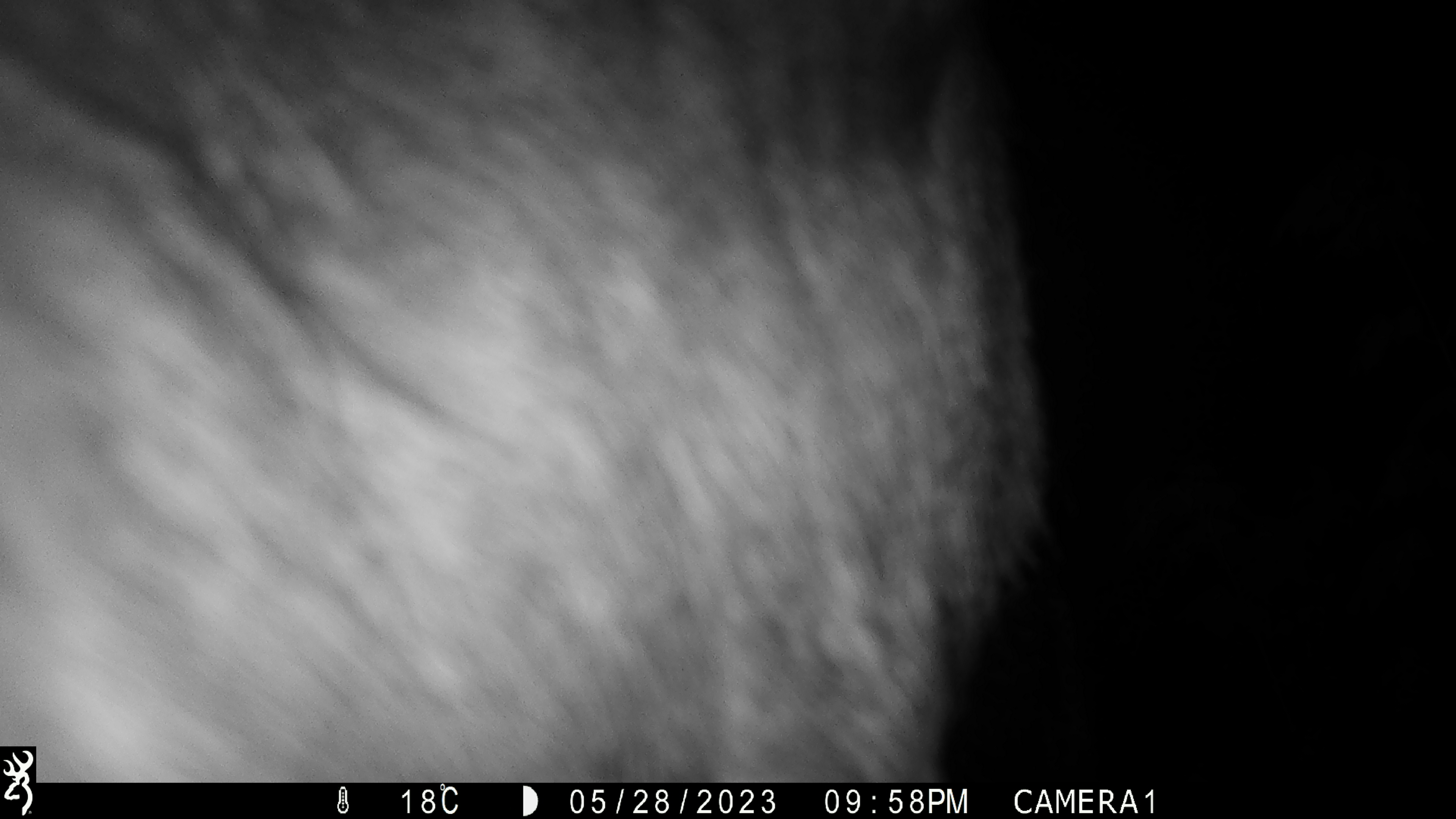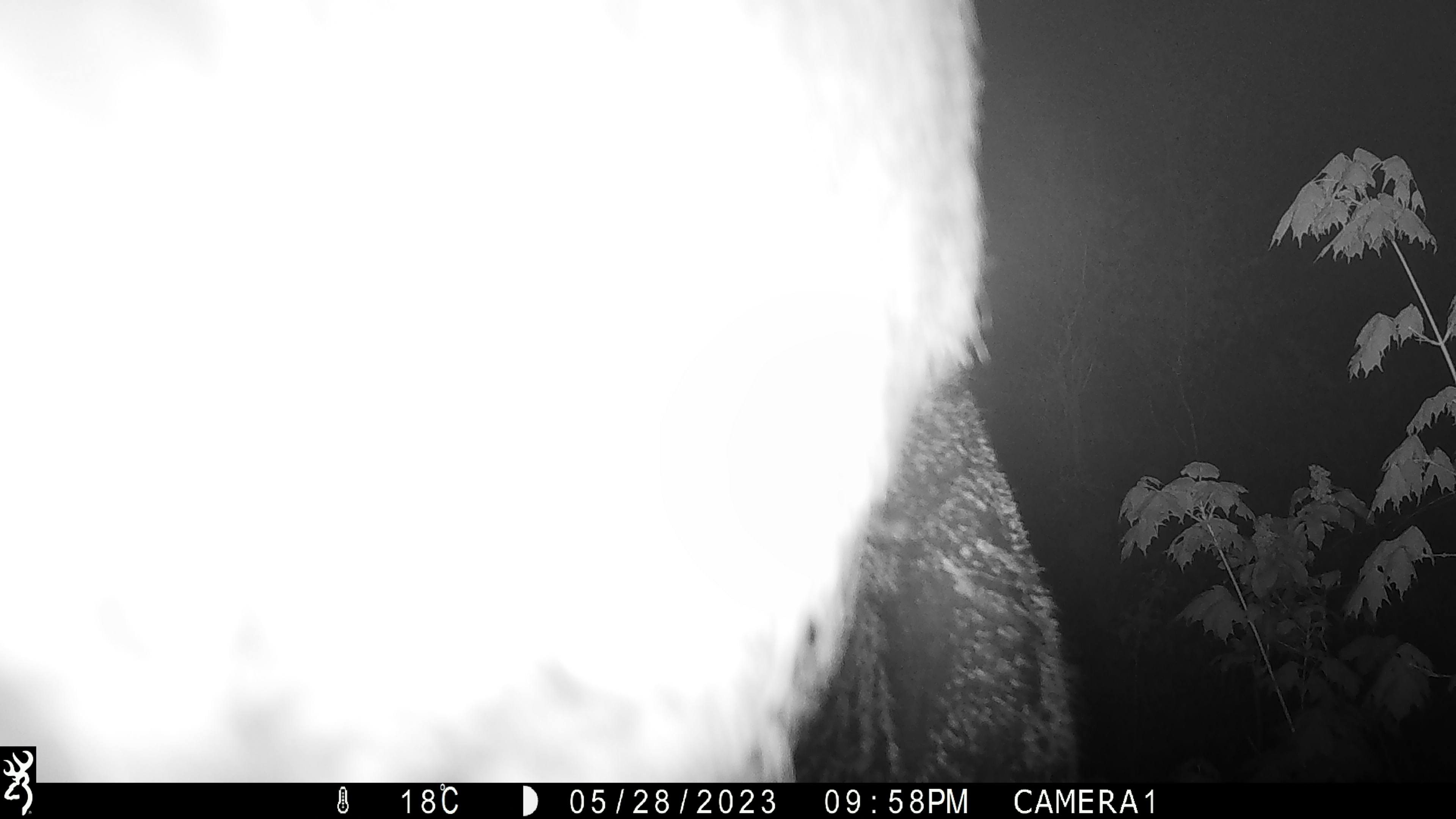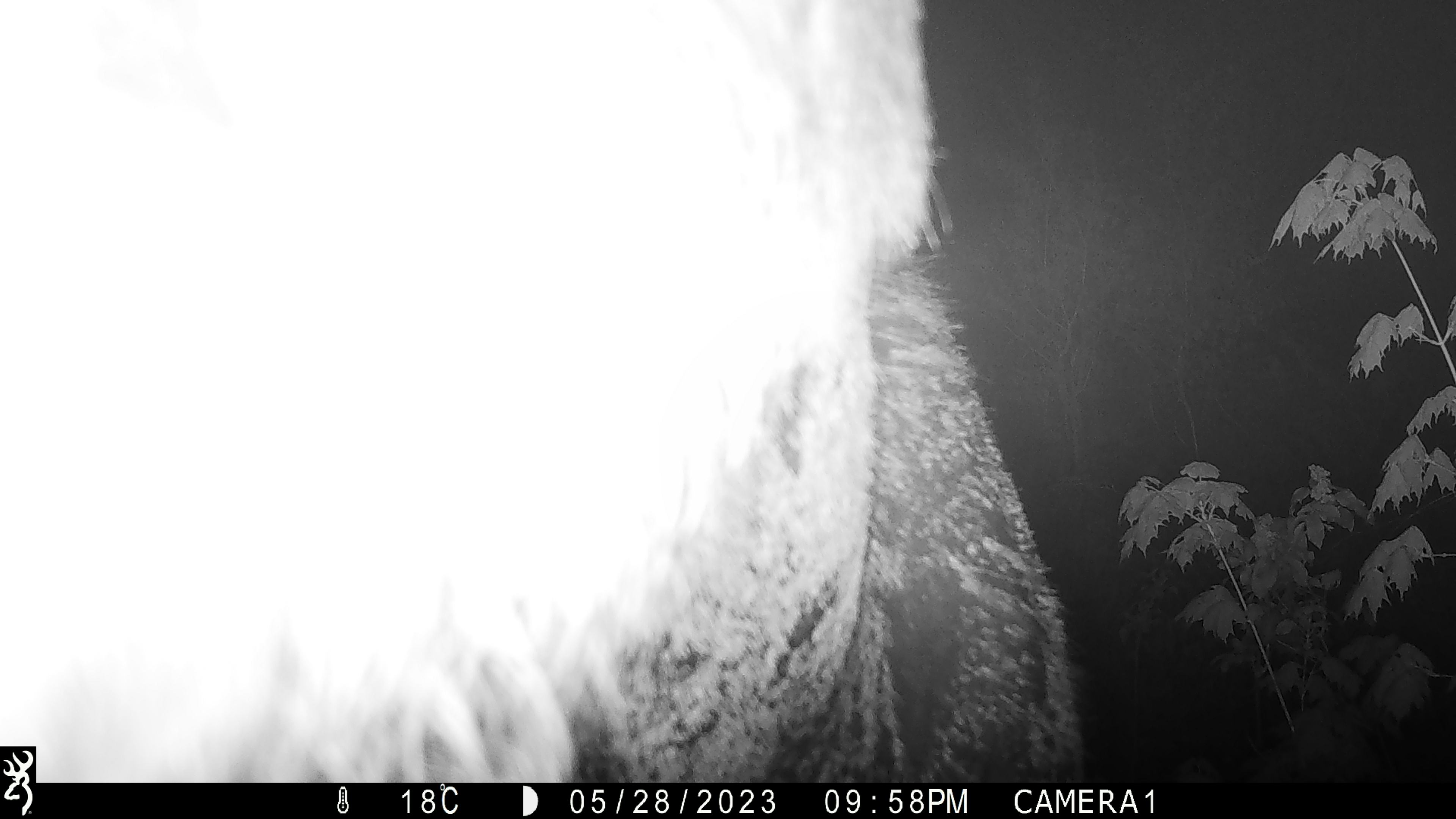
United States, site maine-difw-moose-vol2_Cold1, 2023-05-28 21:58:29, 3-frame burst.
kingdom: Animalia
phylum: Chordata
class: Mammalia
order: Artiodactyla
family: Cervidae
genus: Alces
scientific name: Alces alces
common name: moose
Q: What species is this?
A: Moose (Alces alces).